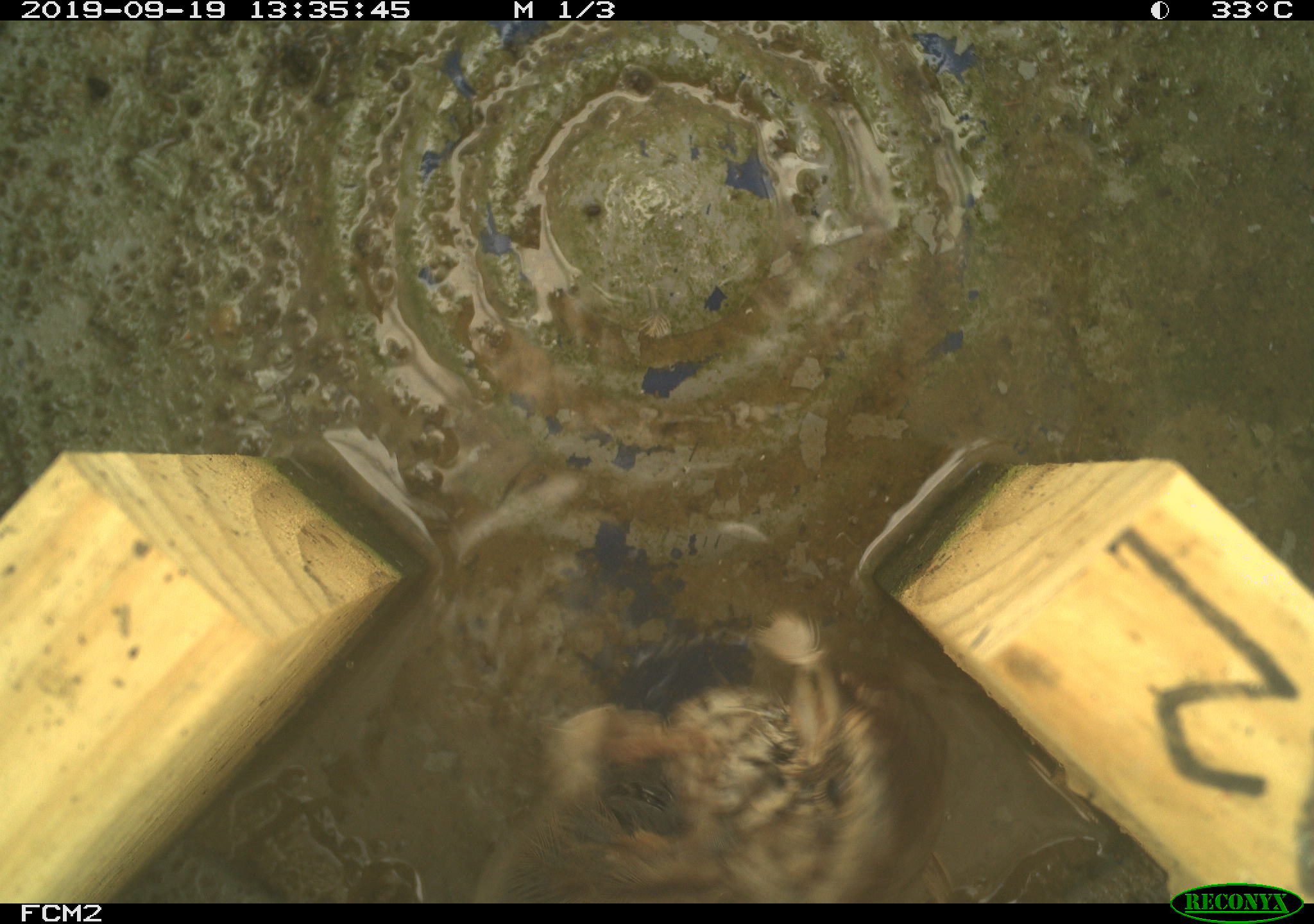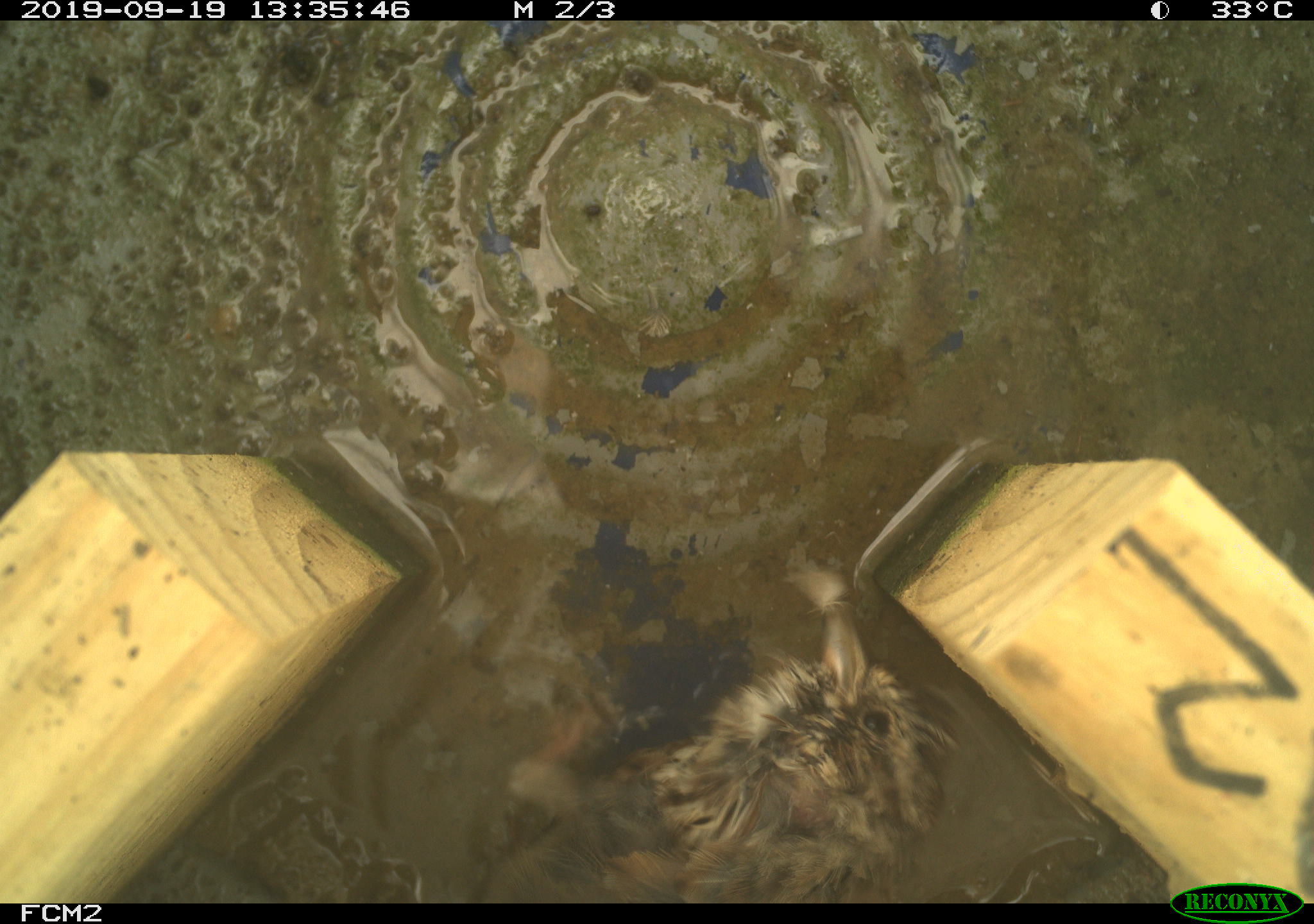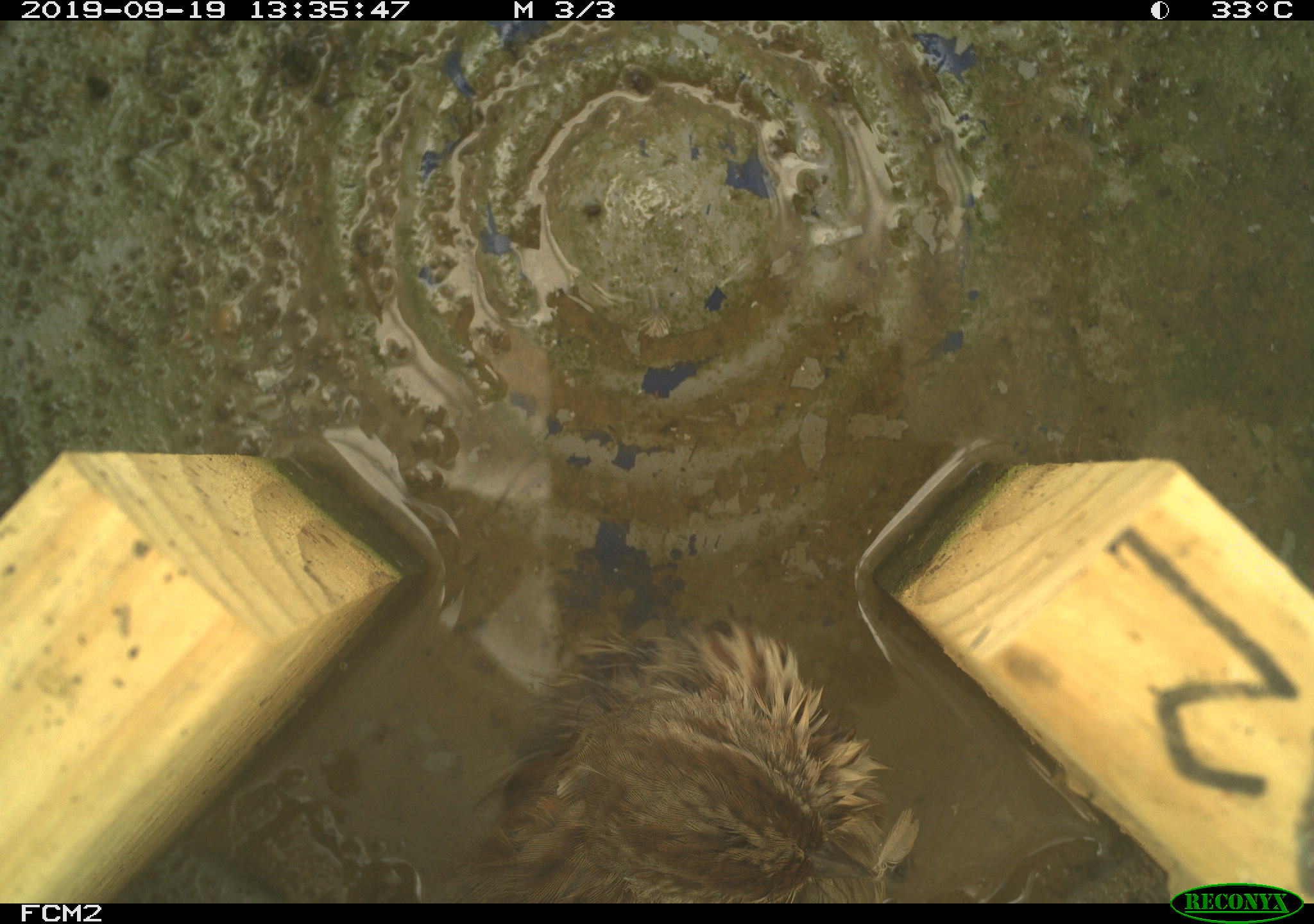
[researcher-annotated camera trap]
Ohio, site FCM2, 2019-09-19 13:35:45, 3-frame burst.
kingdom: Animalia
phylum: Chordata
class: Aves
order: Passeriformes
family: Passerellidae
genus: Melospiza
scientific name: Melospiza melodia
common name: song sparrow